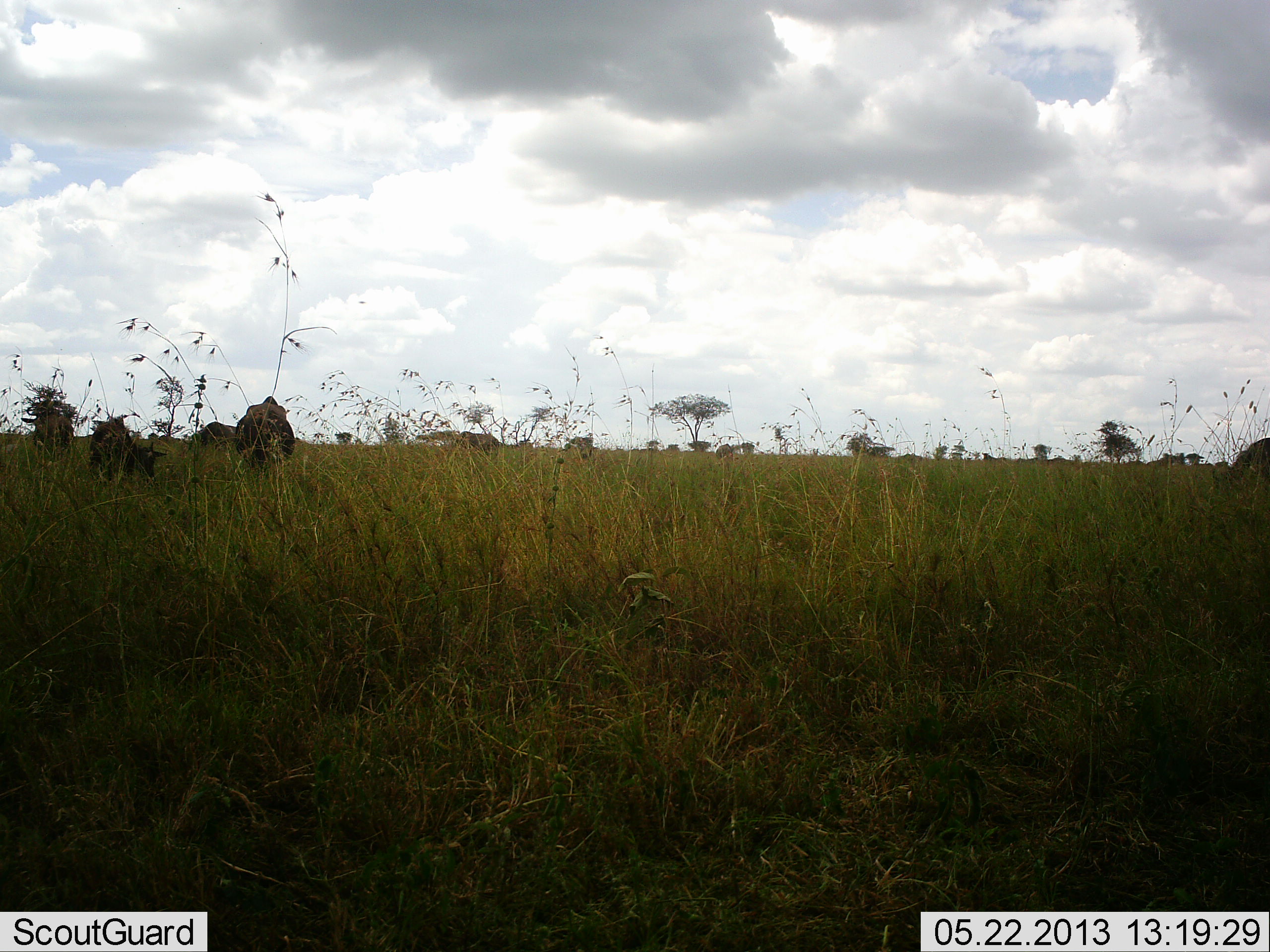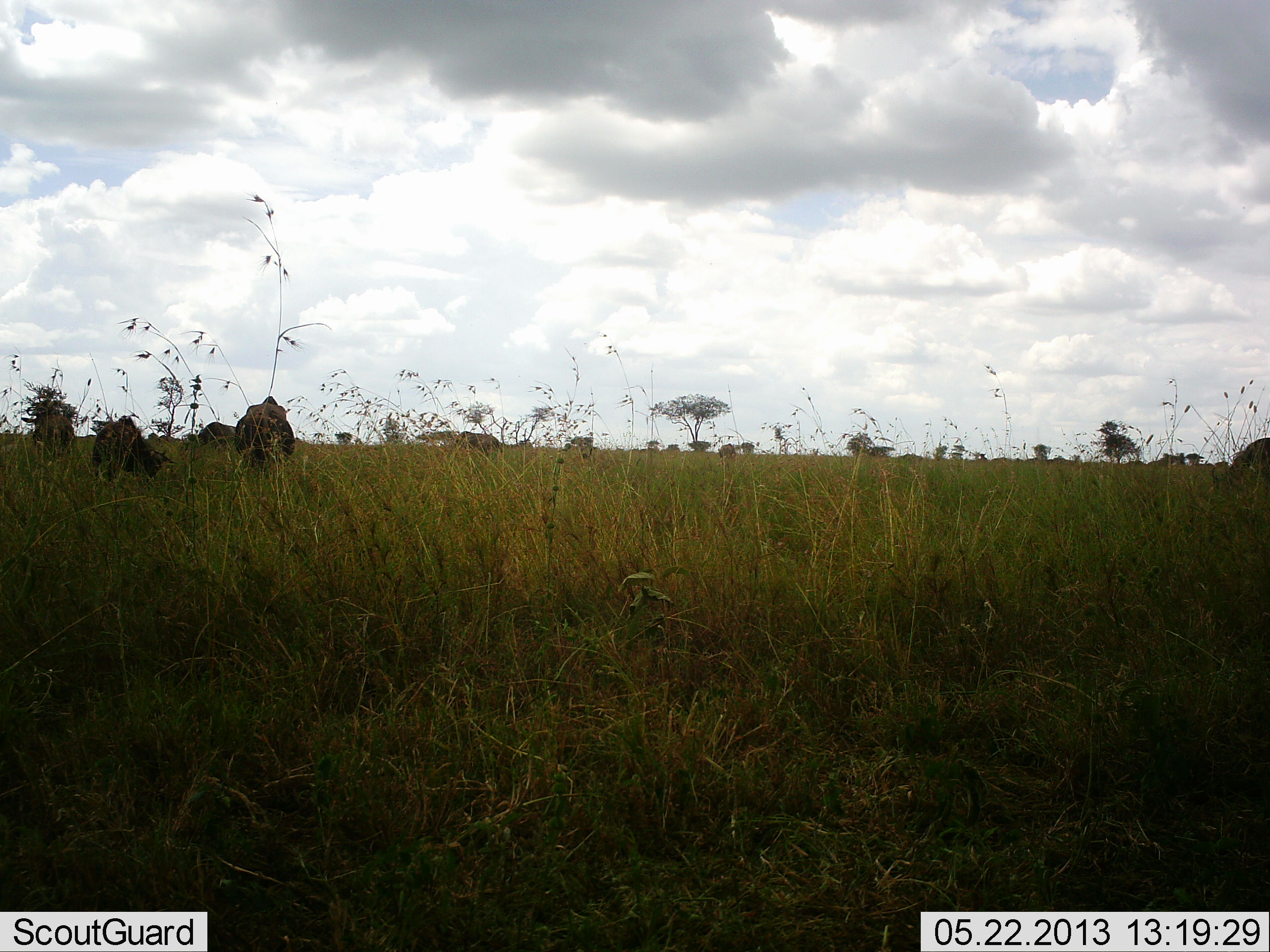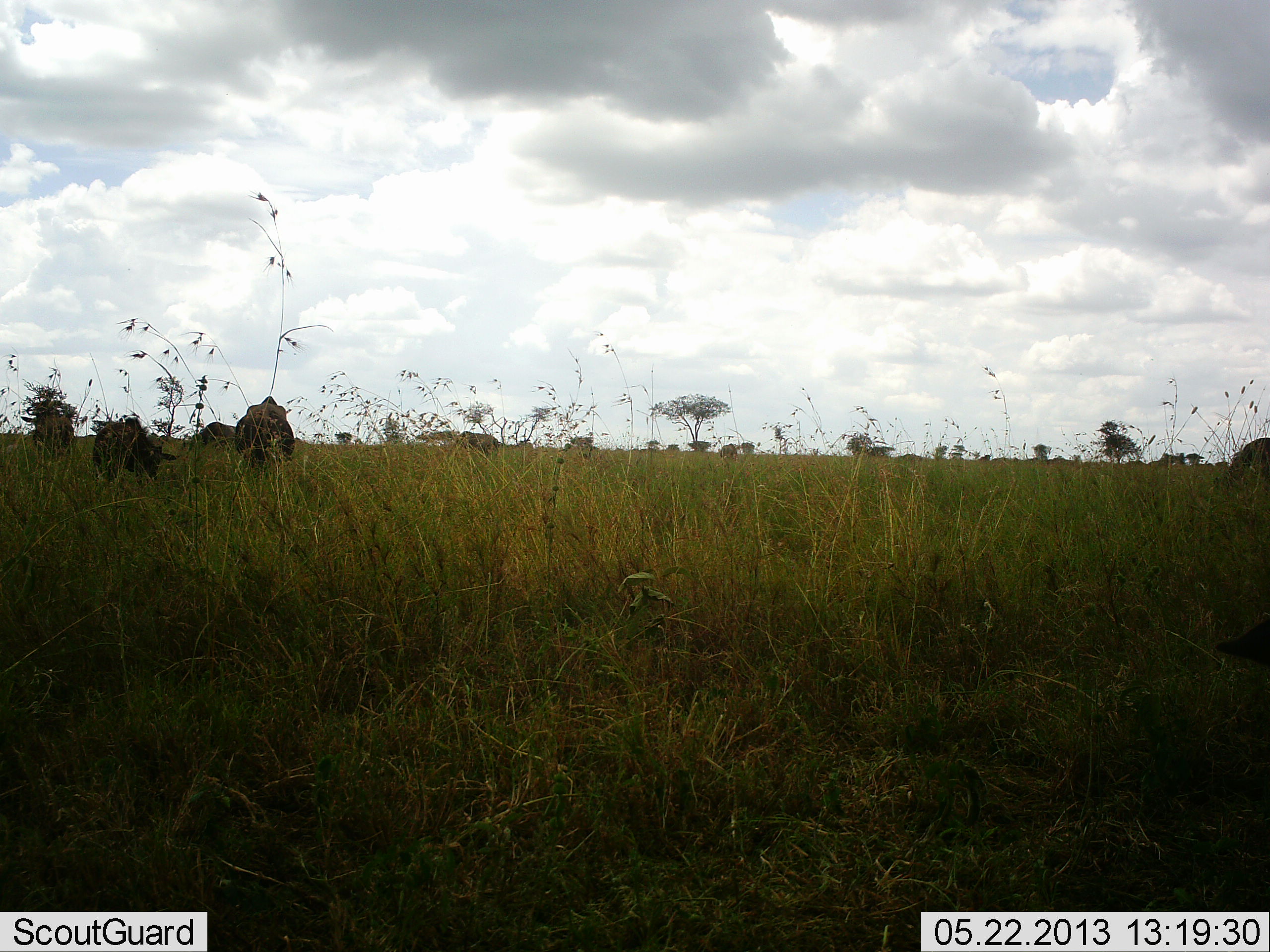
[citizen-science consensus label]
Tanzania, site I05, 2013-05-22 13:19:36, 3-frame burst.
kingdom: Animalia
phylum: Chordata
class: Mammalia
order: Artiodactyla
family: Bovidae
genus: Connochaetes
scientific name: Connochaetes taurinus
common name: blue wildebeest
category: wildebeest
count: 5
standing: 62%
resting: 0%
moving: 12%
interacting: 0%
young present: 12%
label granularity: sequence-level